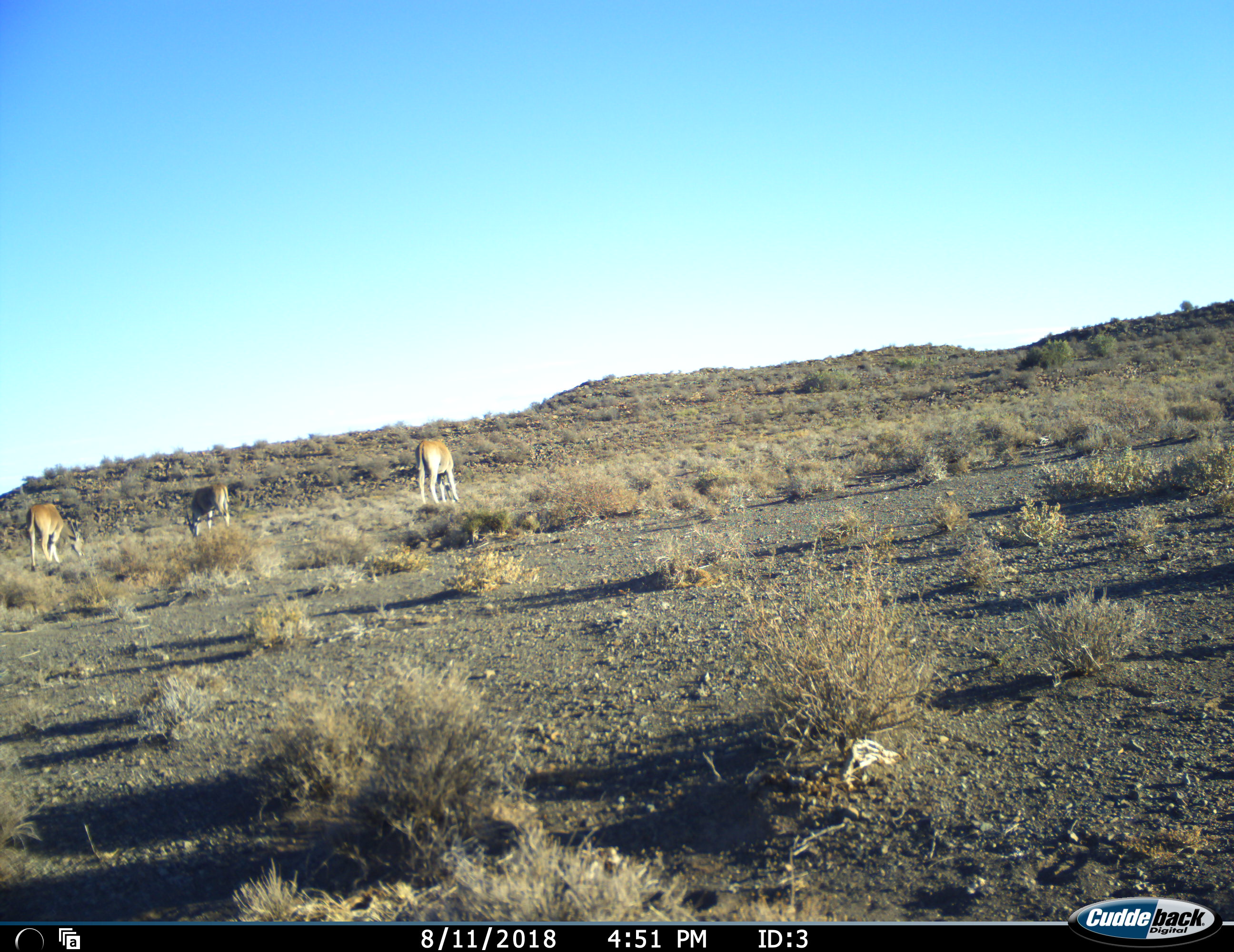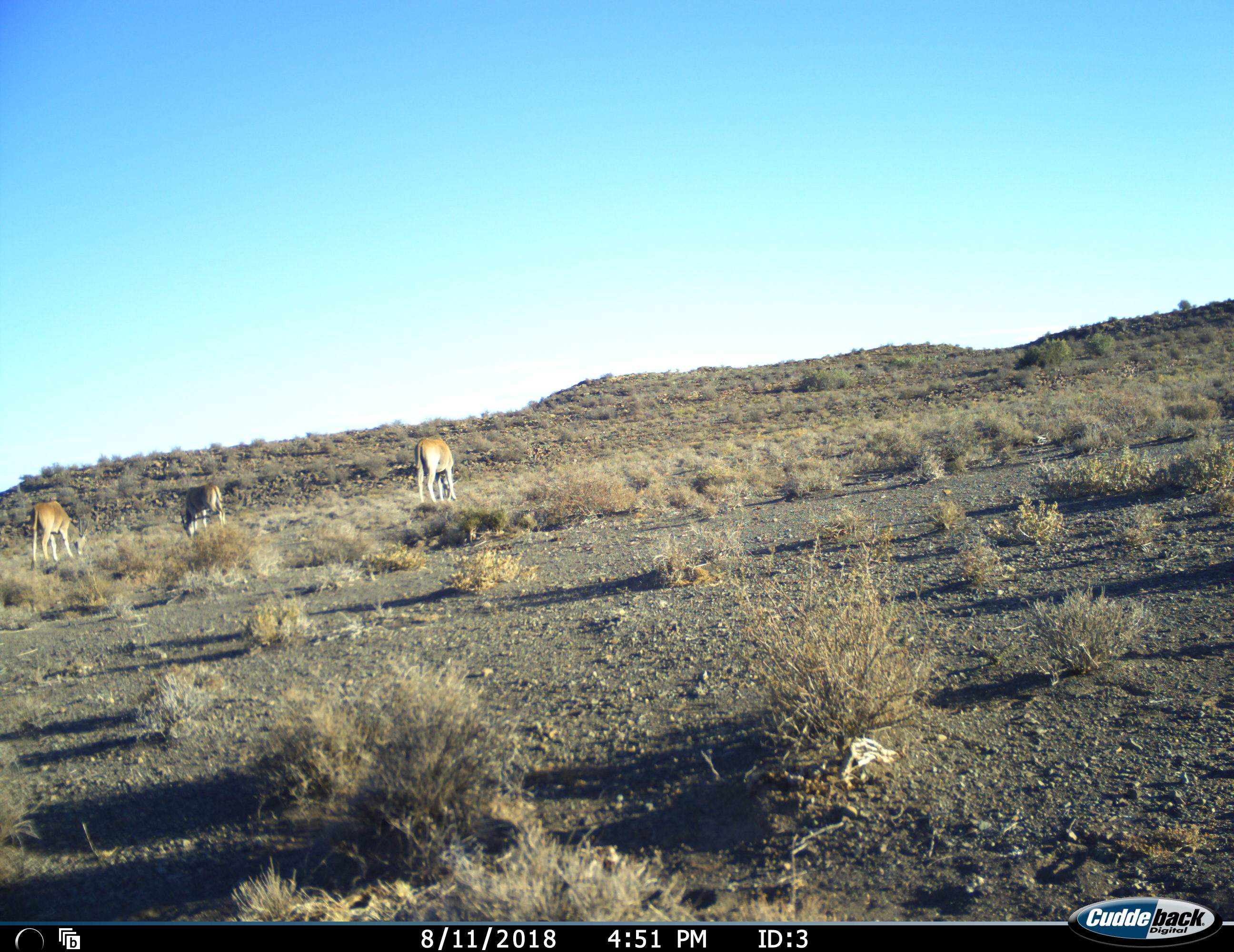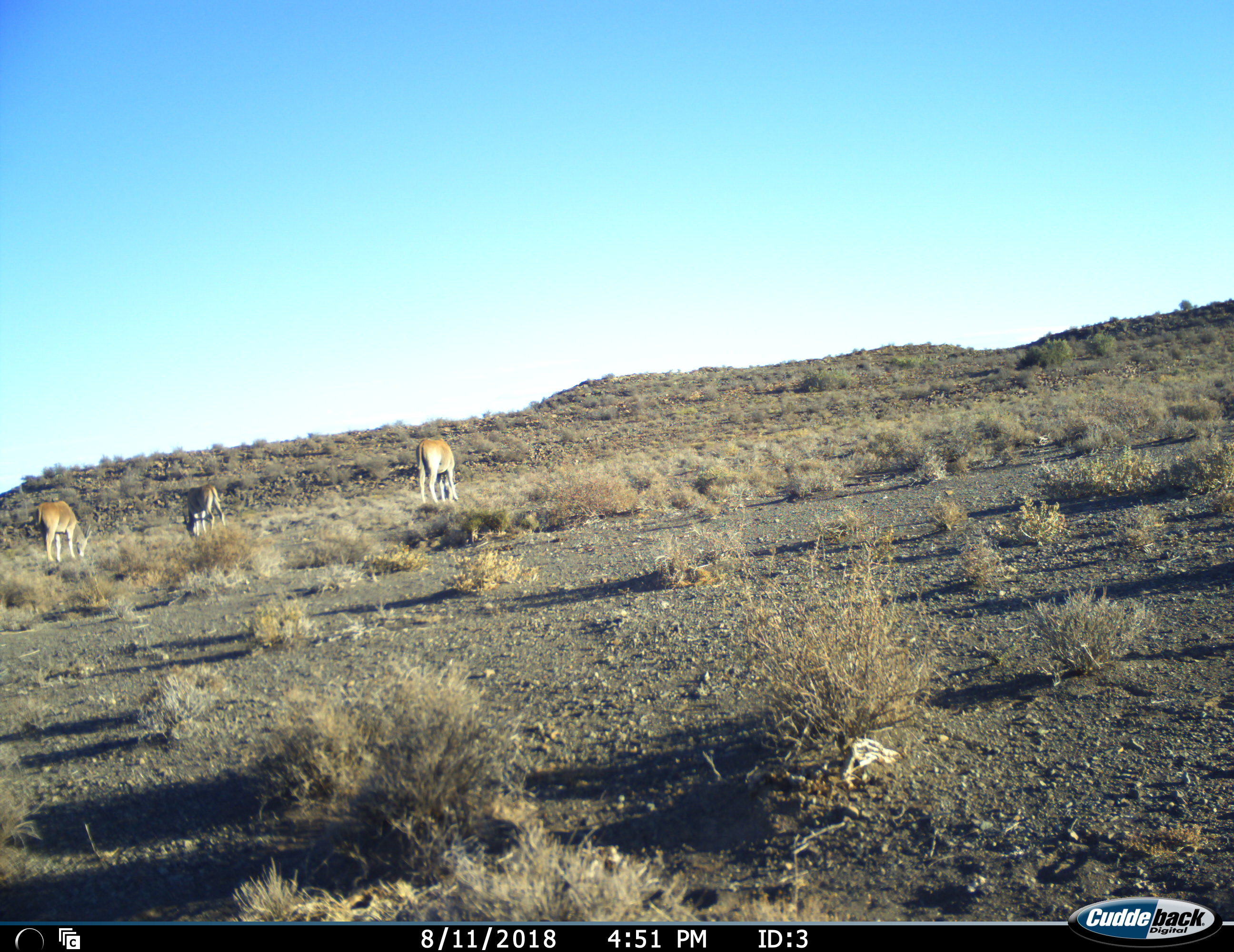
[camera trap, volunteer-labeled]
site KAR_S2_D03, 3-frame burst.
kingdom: Animalia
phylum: Chordata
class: Mammalia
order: Artiodactyla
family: Bovidae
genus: Tragelaphus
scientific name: Tragelaphus oryx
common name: eland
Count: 3.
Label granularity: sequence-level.